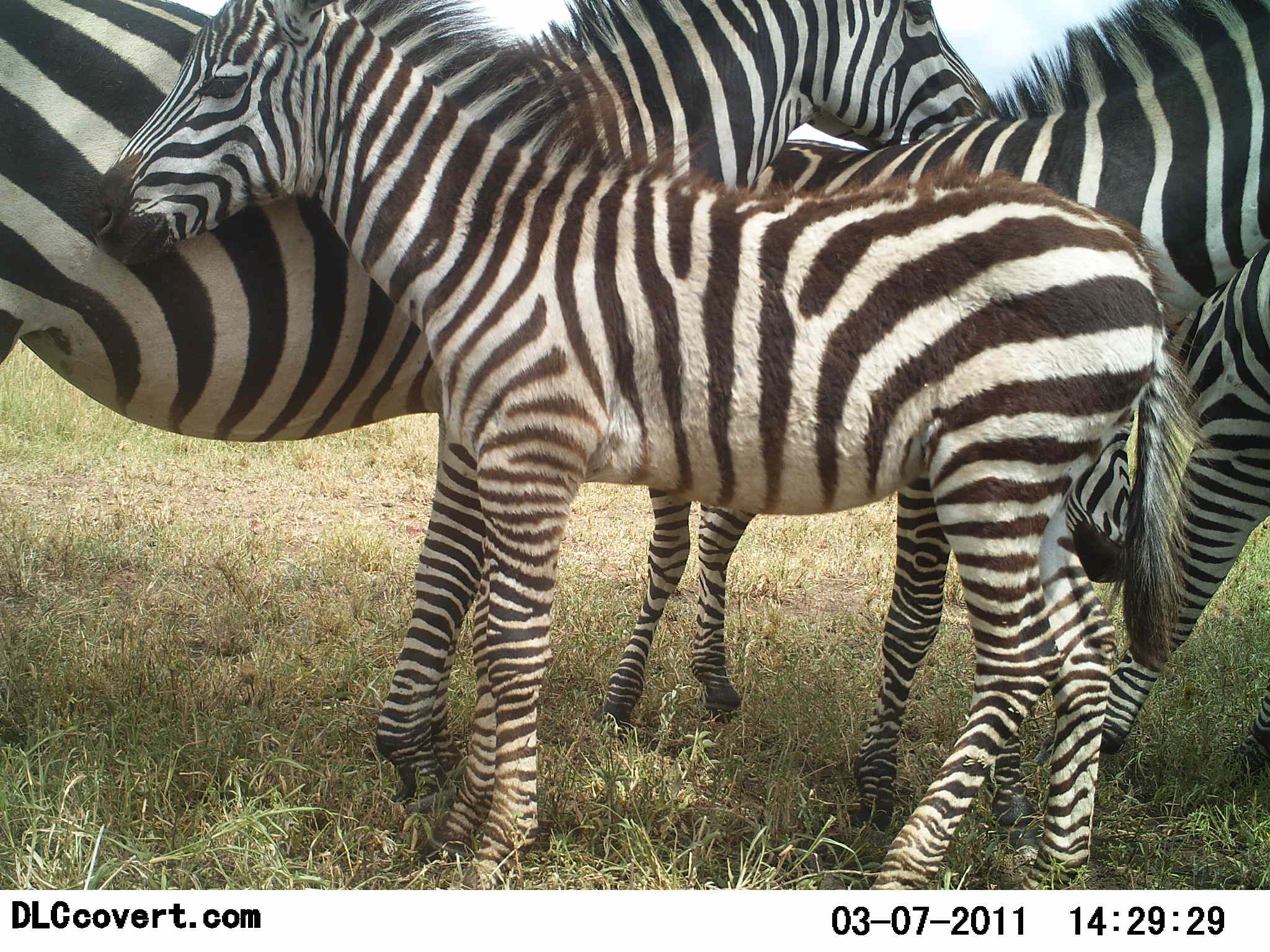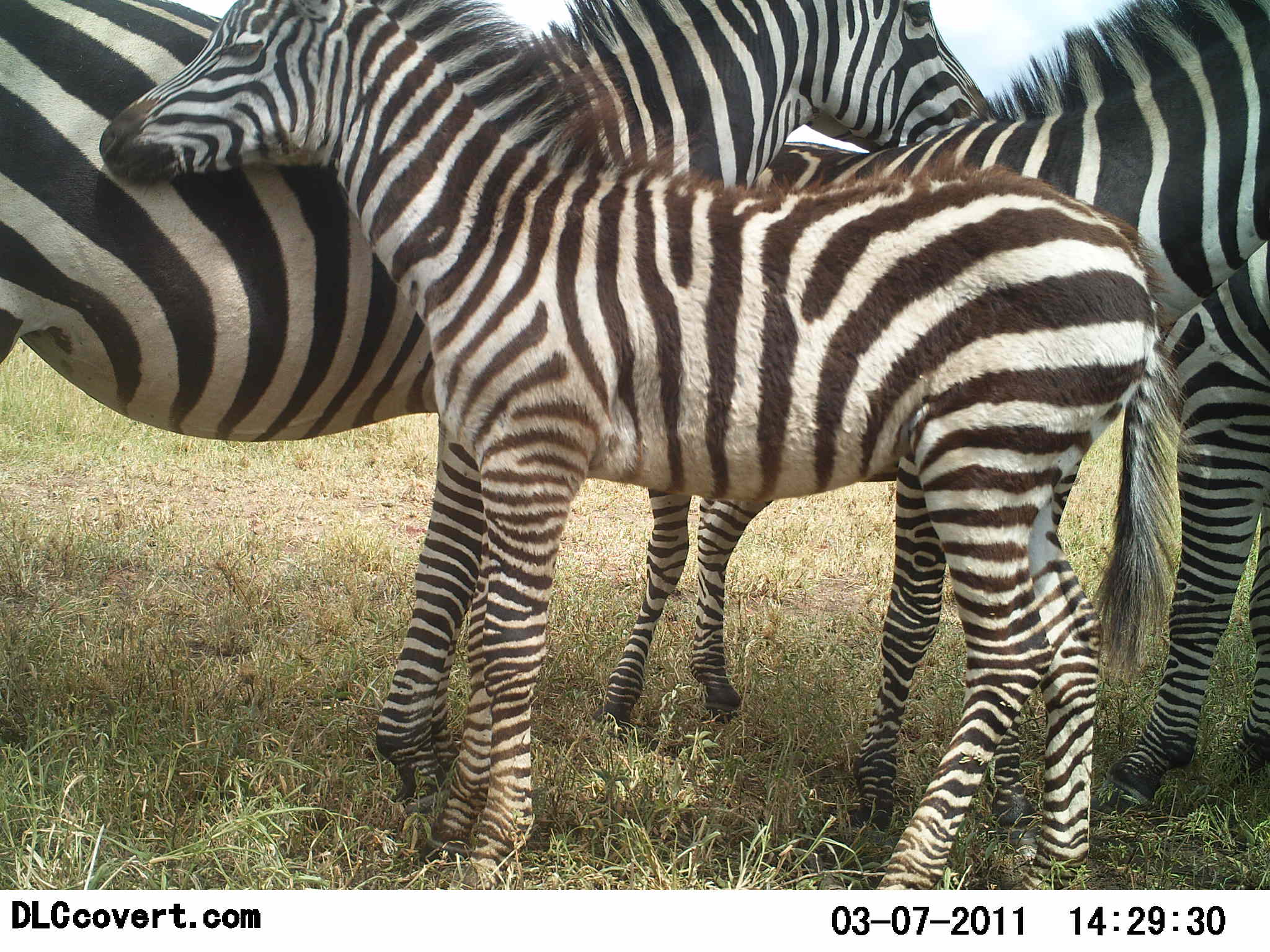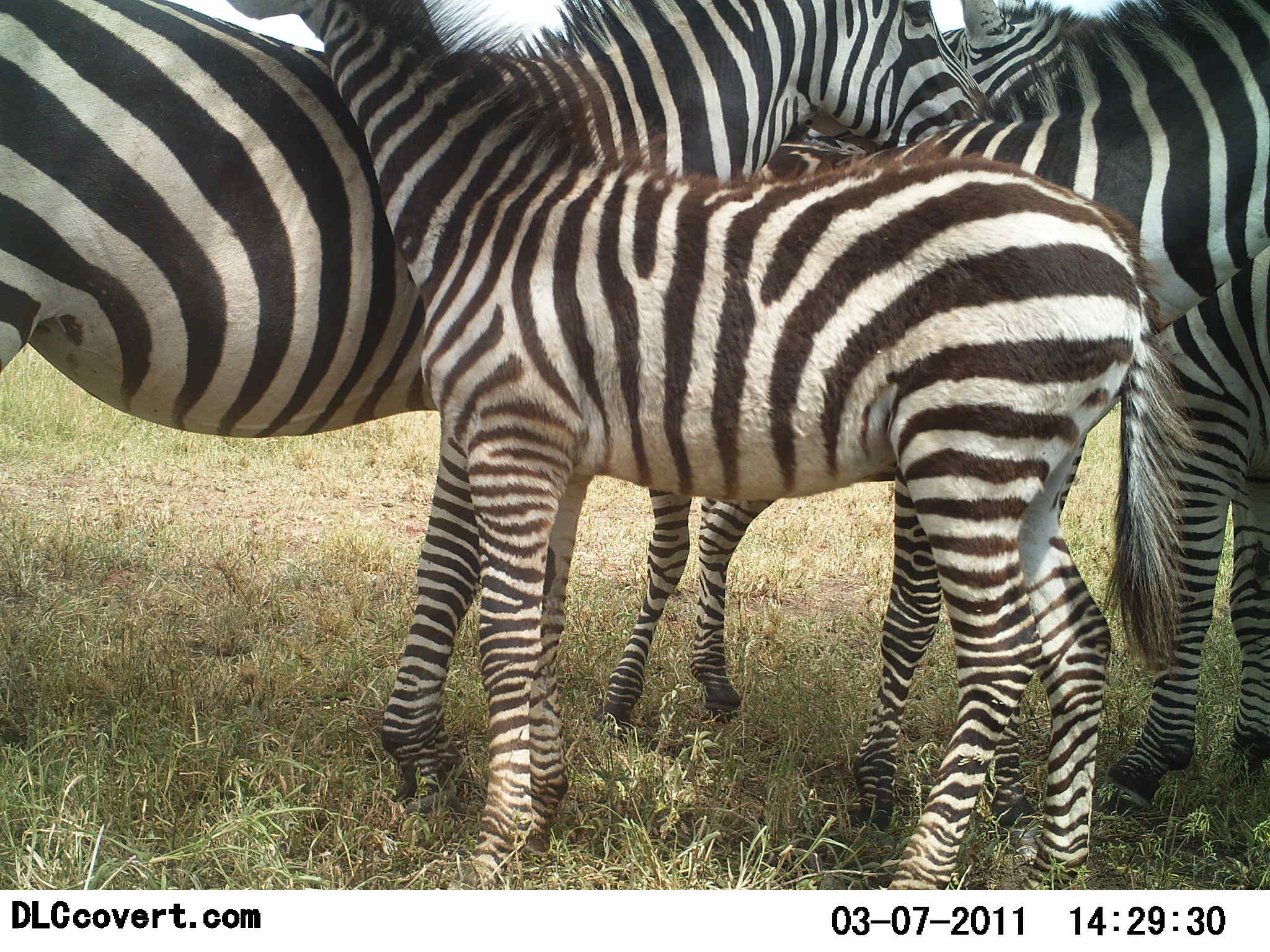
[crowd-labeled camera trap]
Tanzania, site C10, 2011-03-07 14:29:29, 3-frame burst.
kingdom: Animalia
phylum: Chordata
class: Mammalia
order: Perissodactyla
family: Equidae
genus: Equus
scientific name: Equus quagga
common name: plains zebra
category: zebra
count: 4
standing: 88%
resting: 12%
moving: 0%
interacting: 50%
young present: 81%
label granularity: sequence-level